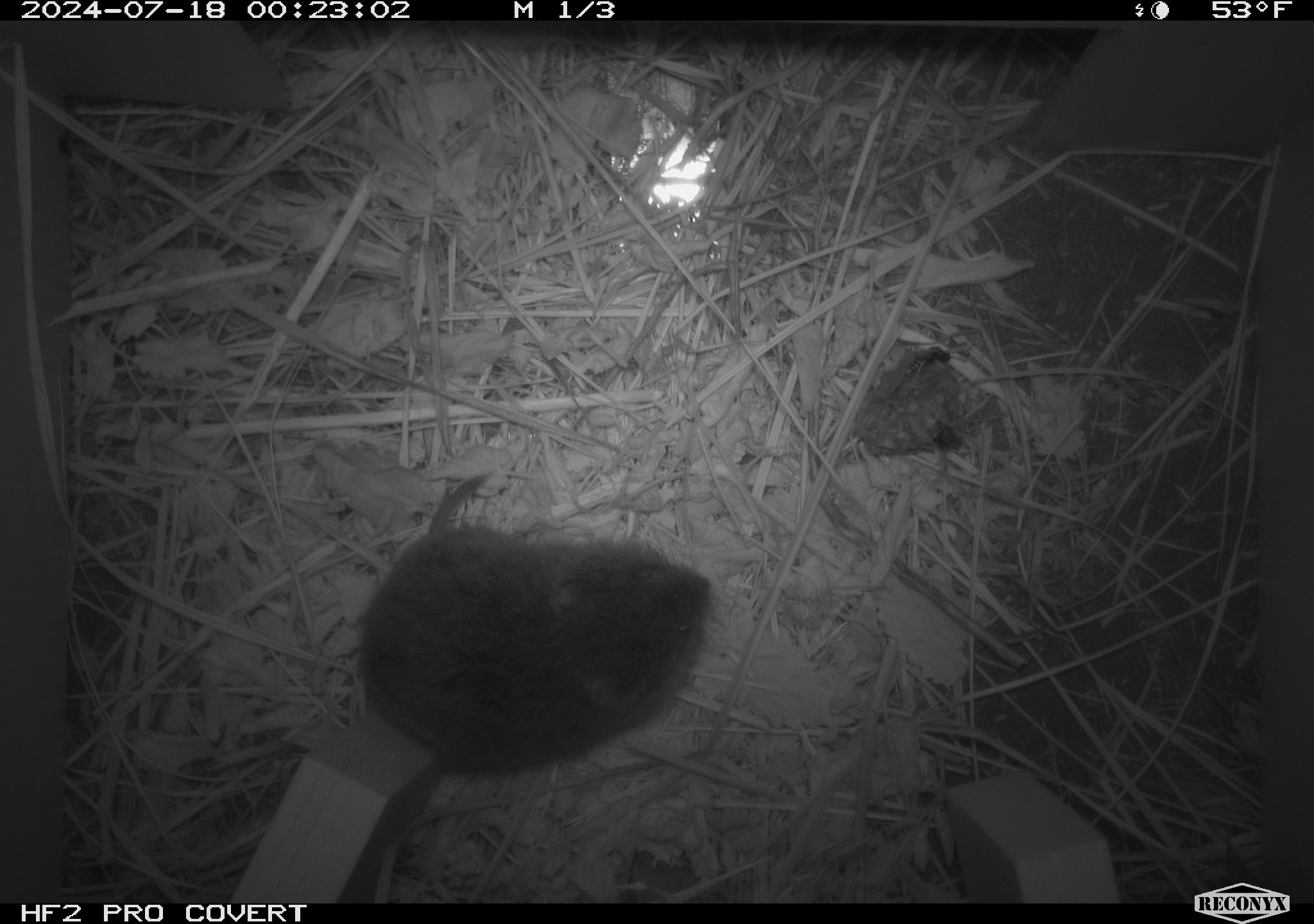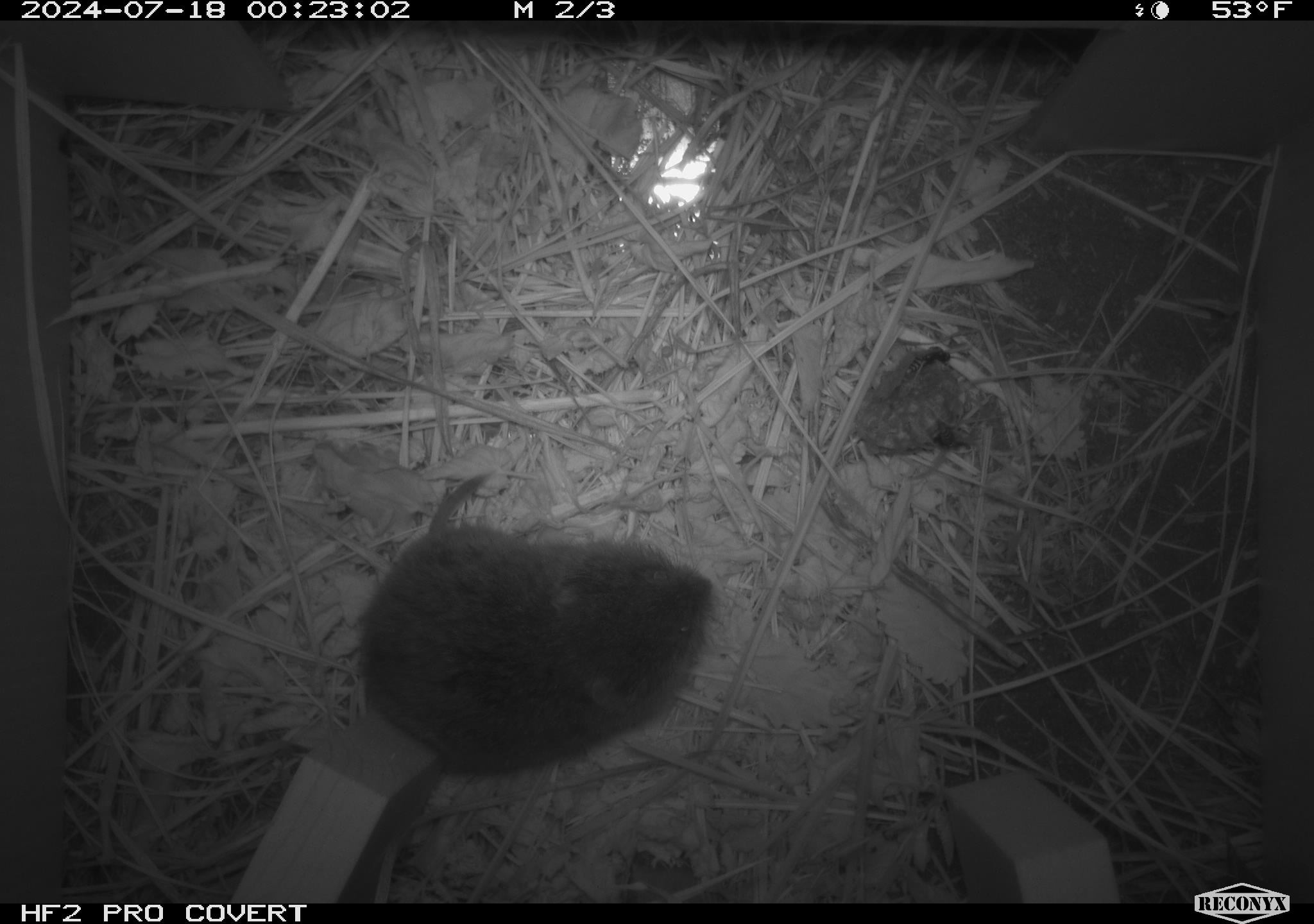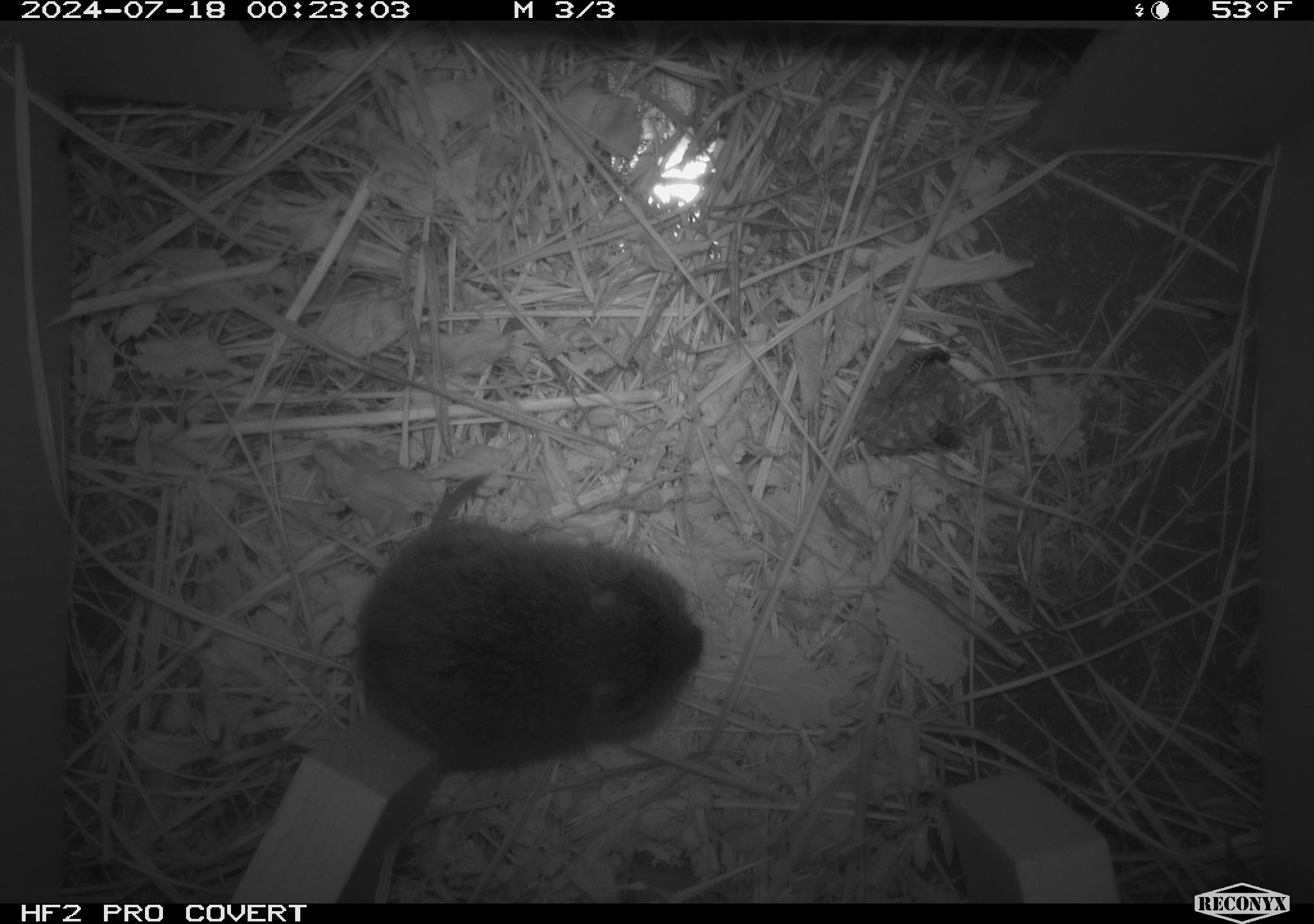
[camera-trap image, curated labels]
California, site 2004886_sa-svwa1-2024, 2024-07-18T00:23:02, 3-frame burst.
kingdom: Animalia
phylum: Arthropoda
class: Insecta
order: Hymenoptera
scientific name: Hymenoptera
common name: ants, bees, wasps, and sawflies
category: hymenoptera order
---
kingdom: Animalia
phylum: Chordata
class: Mammalia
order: Rodentia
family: Cricetidae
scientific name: Arvicolinae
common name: voles, lemmings, and muskrats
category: arvicolinae subfamily